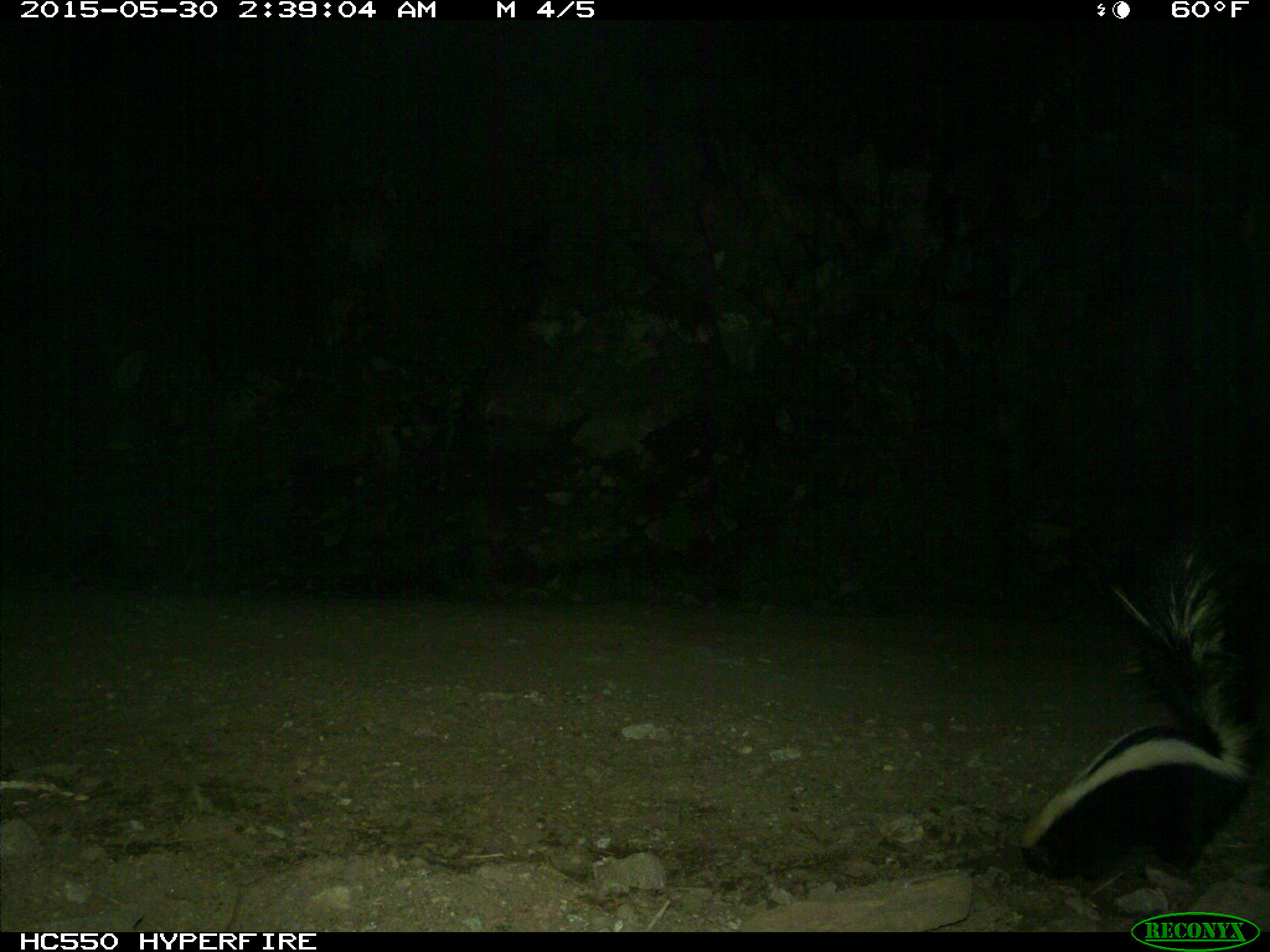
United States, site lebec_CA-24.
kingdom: Animalia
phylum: Chordata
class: Mammalia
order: Carnivora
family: Mephitidae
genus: Mephitis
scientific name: Mephitis mephitis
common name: striped skunk